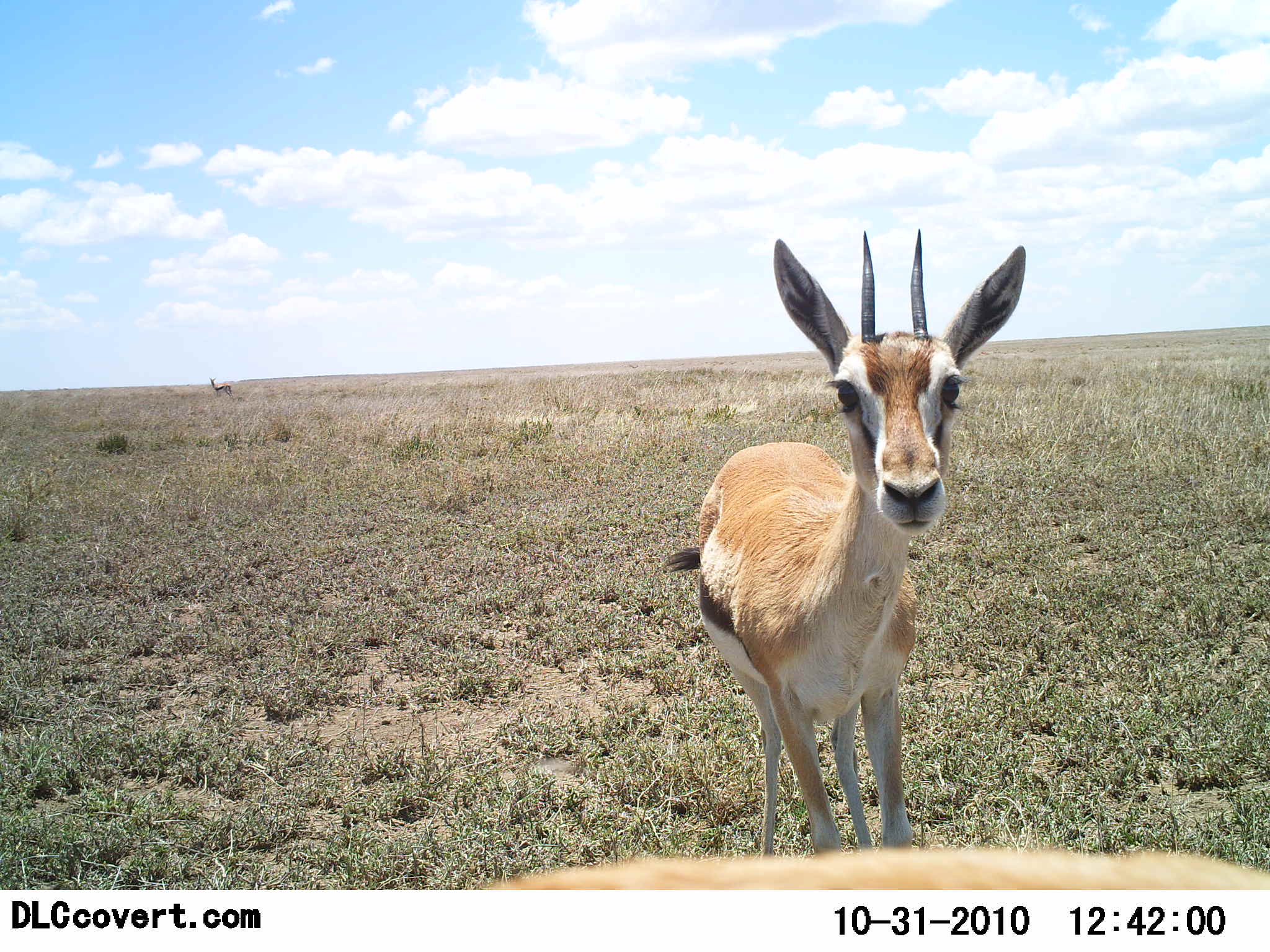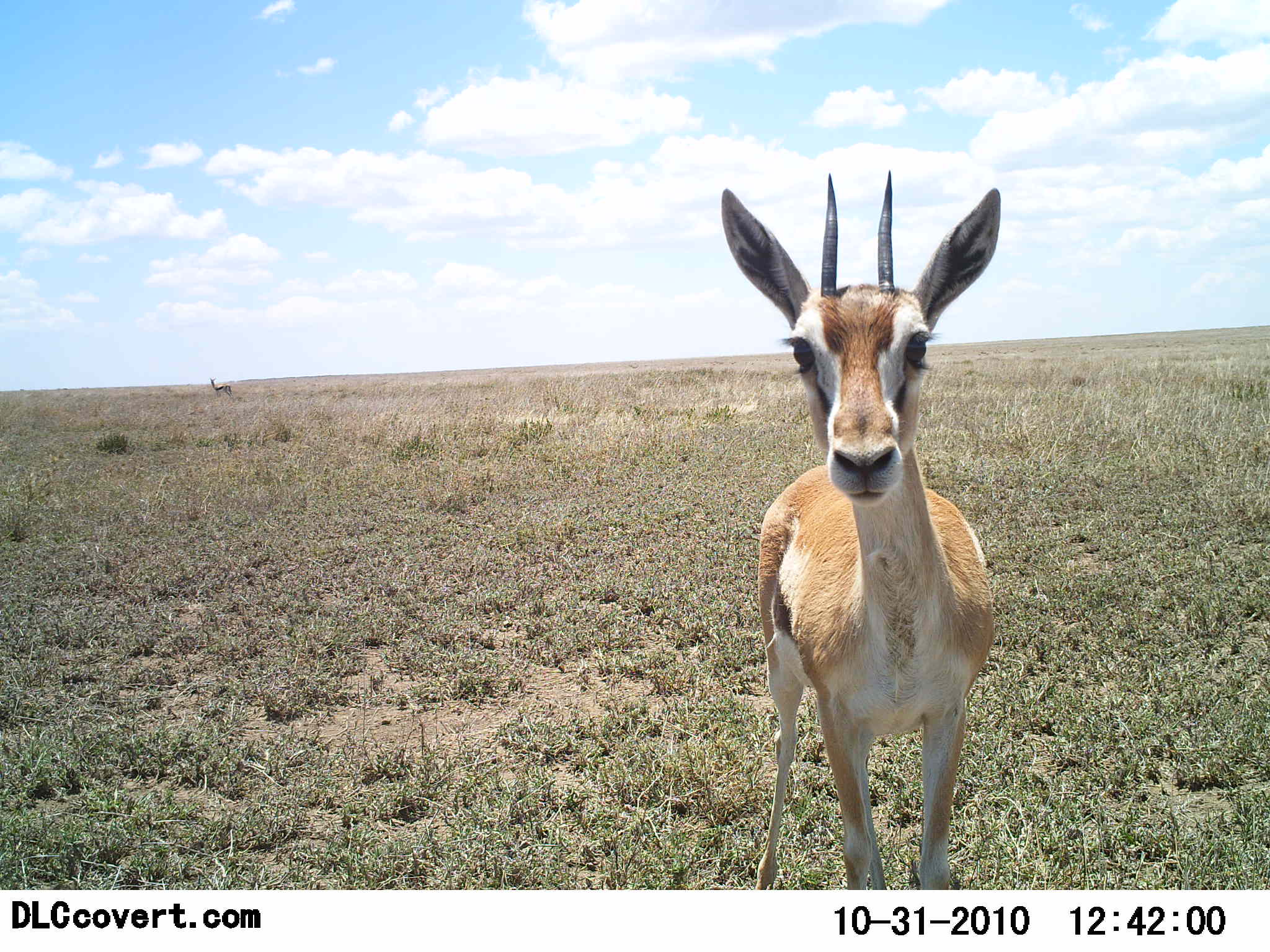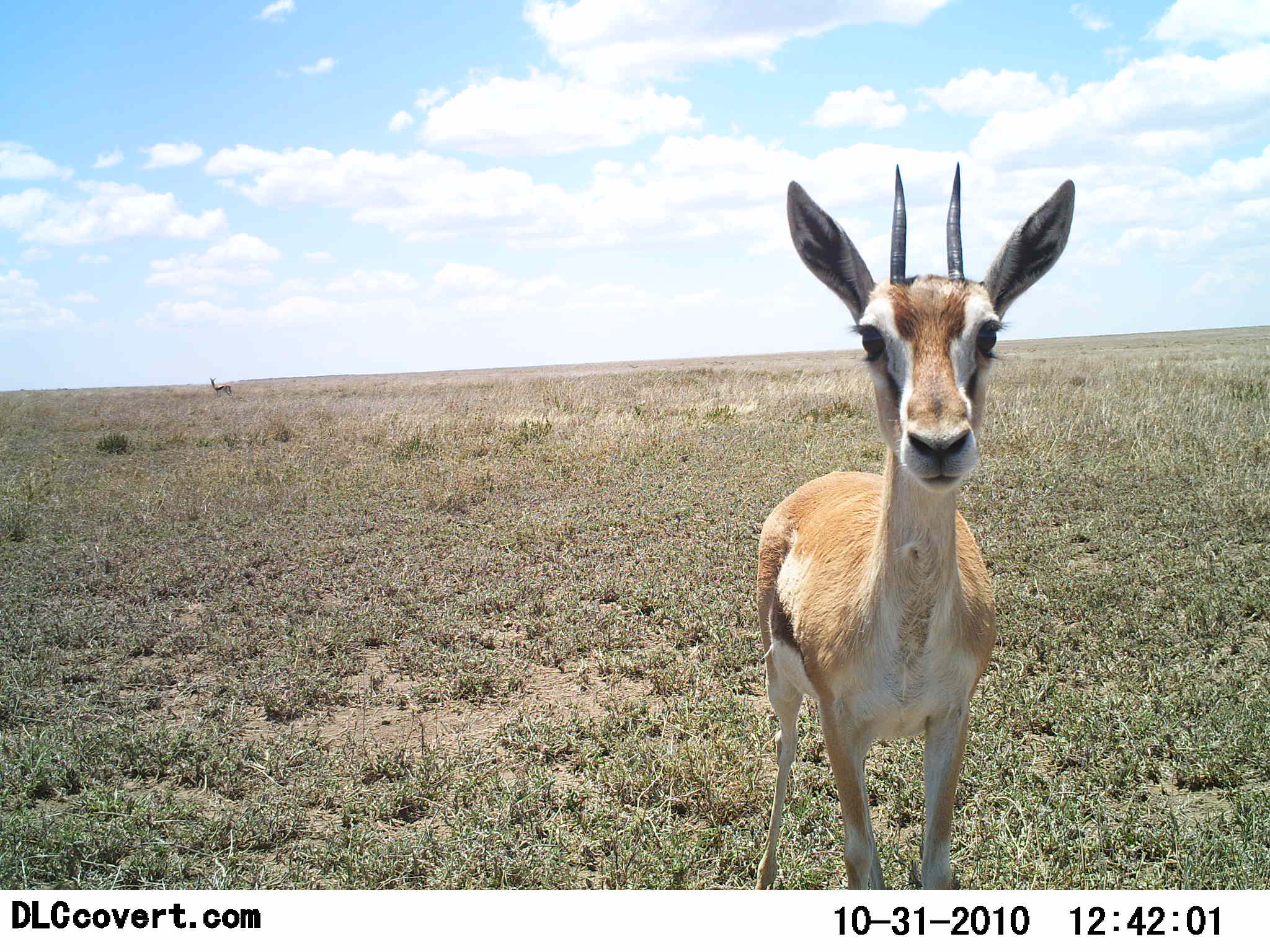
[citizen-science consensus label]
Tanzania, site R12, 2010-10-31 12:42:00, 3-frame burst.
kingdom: Animalia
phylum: Chordata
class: Mammalia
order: Artiodactyla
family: Bovidae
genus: Eudorcas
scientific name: Eudorcas thomsonii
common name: thomson's gazelle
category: gazellethomsons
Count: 2.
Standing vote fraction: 94%.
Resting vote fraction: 6%.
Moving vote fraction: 6%.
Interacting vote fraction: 29%.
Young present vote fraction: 0%.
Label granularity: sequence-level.